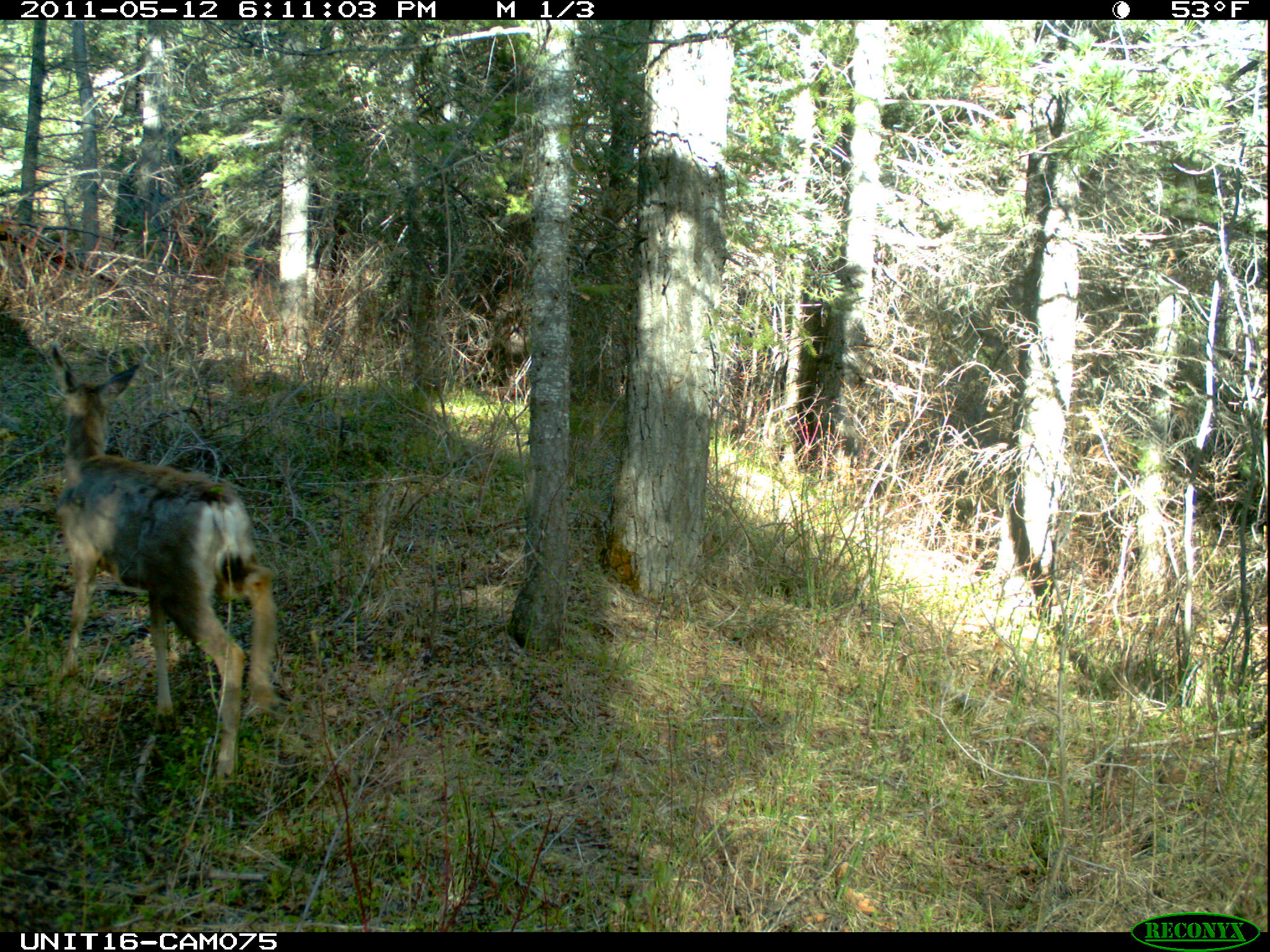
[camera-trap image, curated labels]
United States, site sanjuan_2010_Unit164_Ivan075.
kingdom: Animalia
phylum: Chordata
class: Mammalia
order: Artiodactyla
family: Cervidae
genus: Odocoileus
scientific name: Odocoileus hemionus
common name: mule deer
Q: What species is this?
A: Odocoileus hemionus (mule deer).